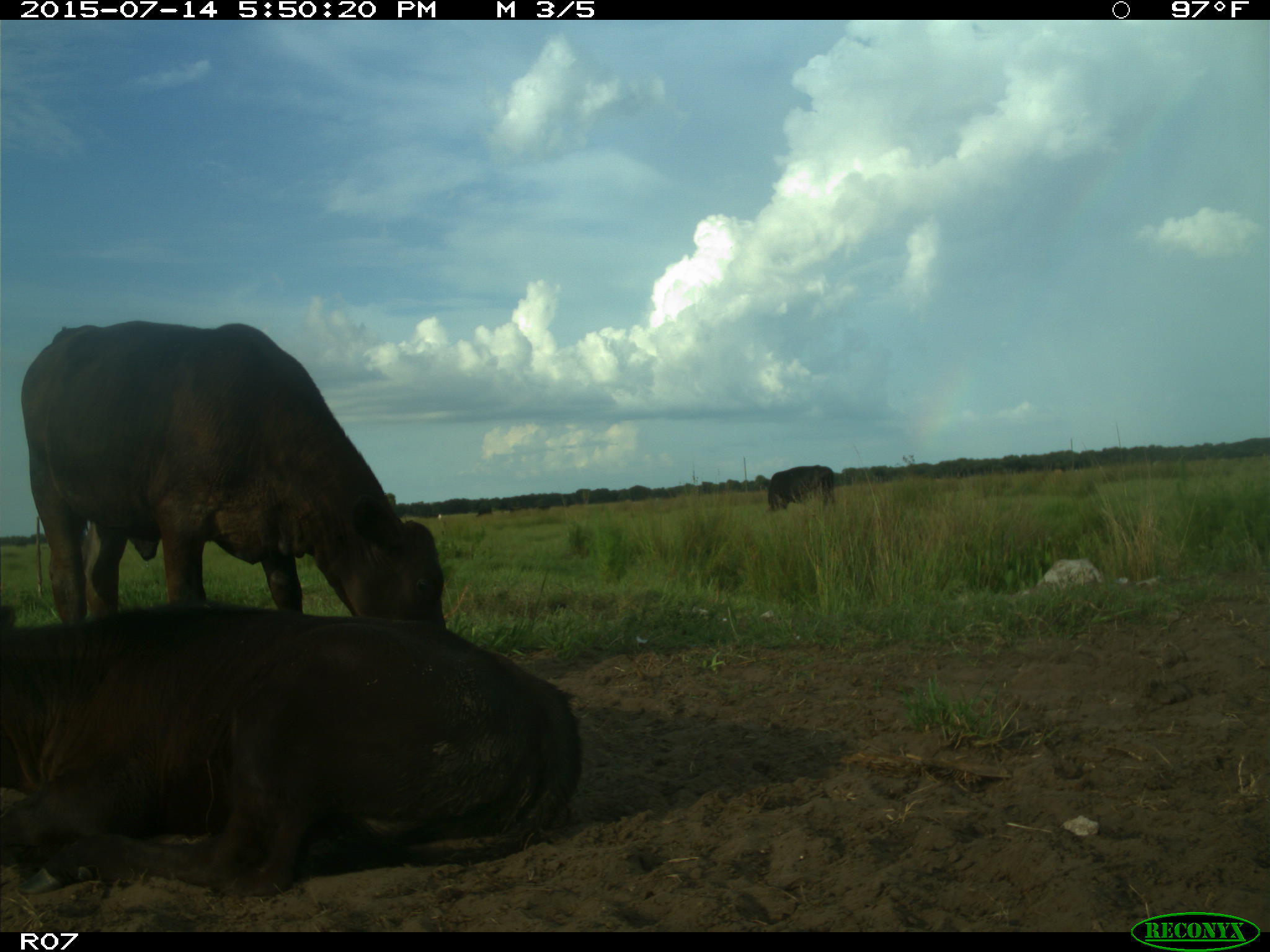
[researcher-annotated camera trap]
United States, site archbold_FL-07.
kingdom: Animalia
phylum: Chordata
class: Mammalia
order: Artiodactyla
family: Bovidae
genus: Bos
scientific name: Bos taurus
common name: domestic cow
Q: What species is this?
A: Bos taurus (domestic cow).